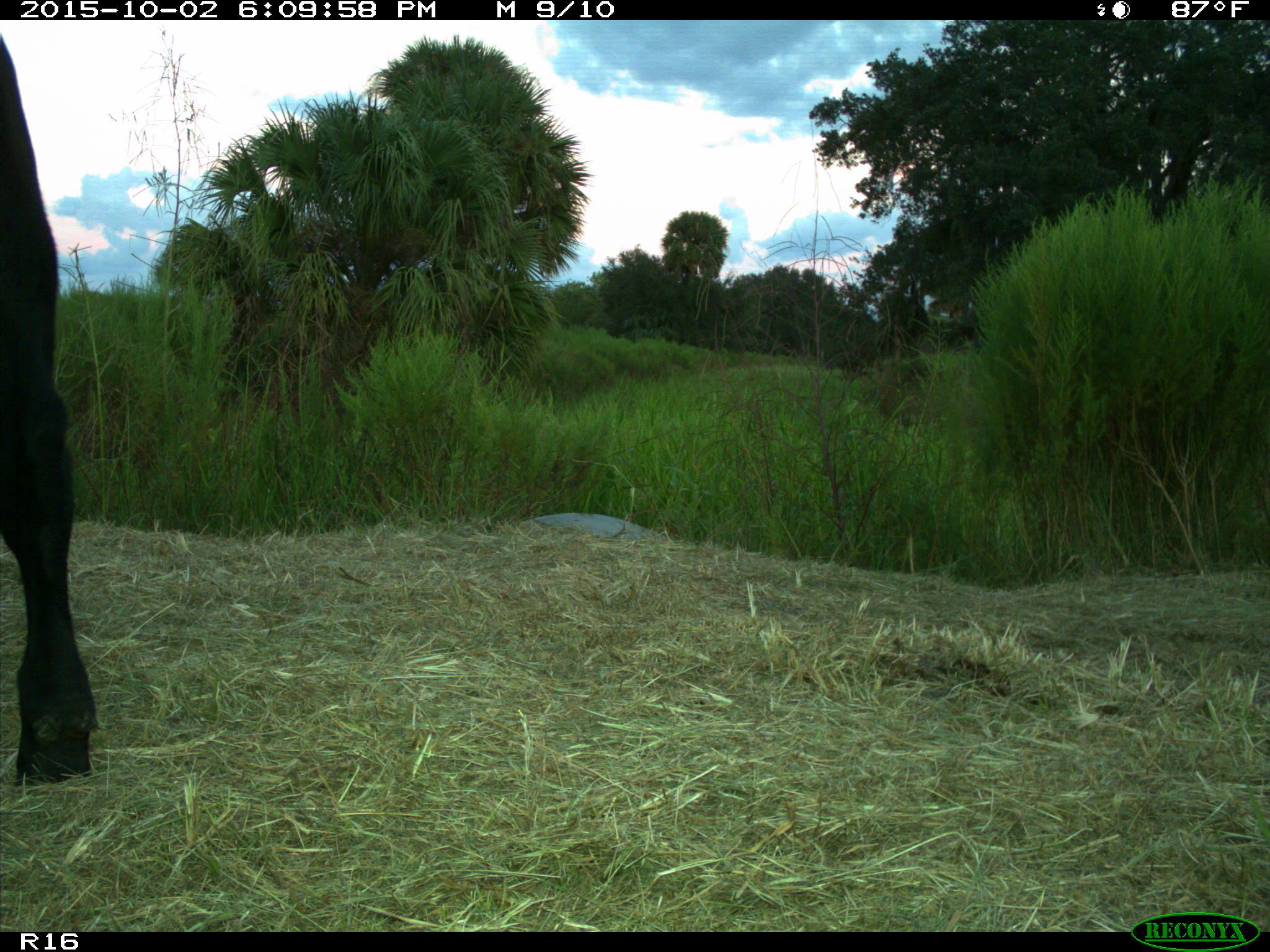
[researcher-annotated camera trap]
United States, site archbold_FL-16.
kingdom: Animalia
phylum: Chordata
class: Mammalia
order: Artiodactyla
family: Bovidae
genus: Bos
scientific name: Bos taurus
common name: domestic cow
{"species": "Bos taurus (domestic cow)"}